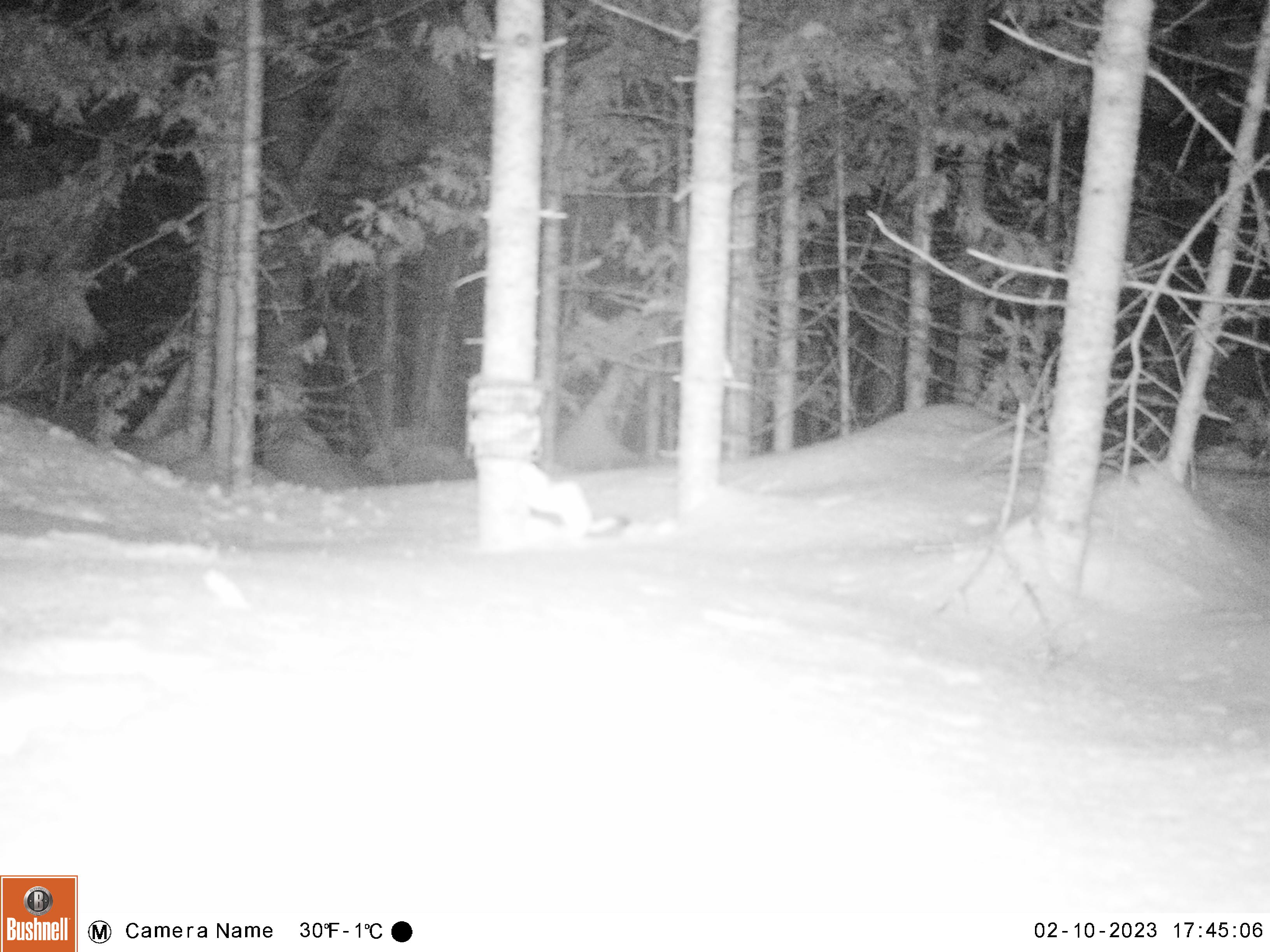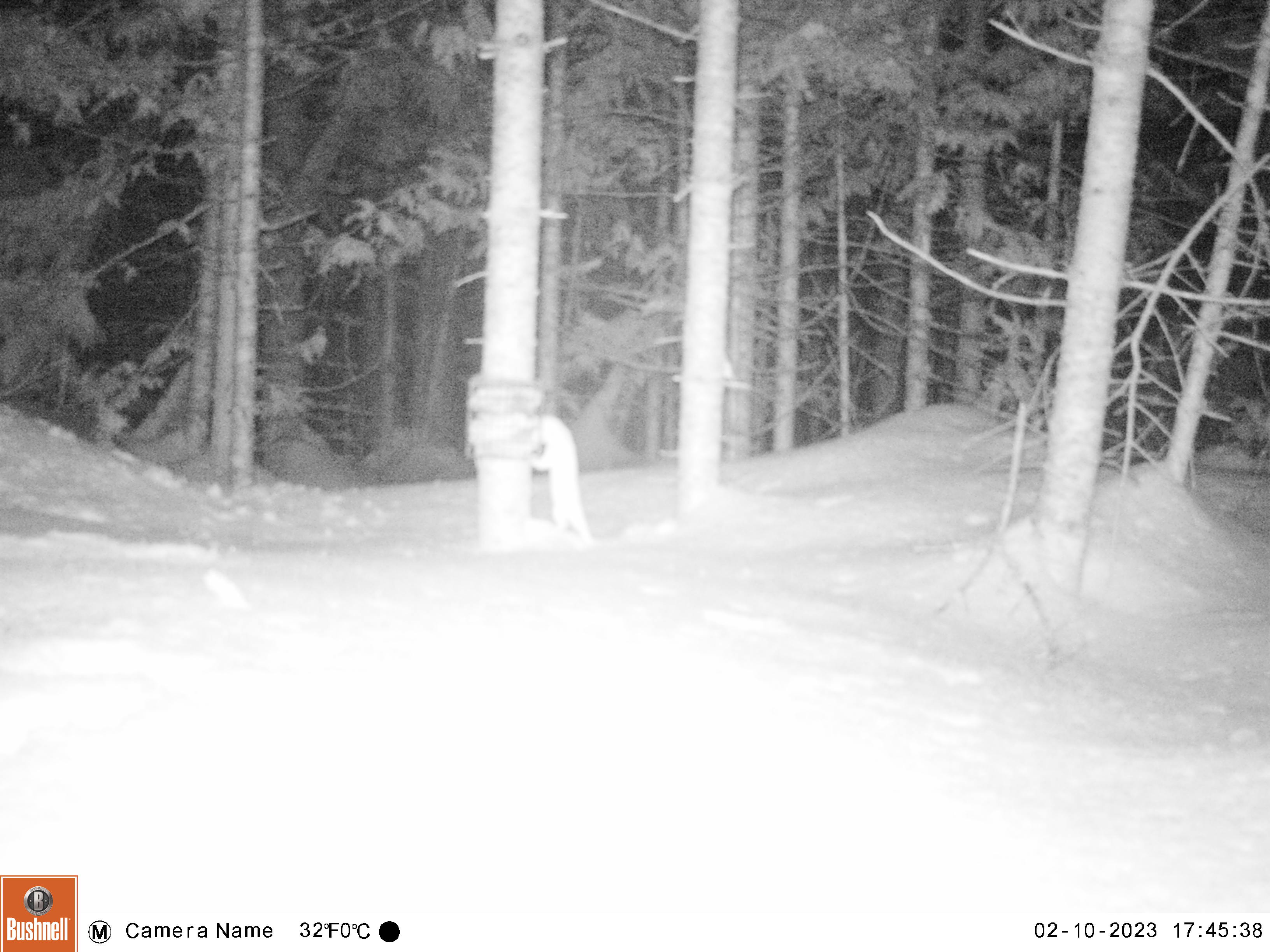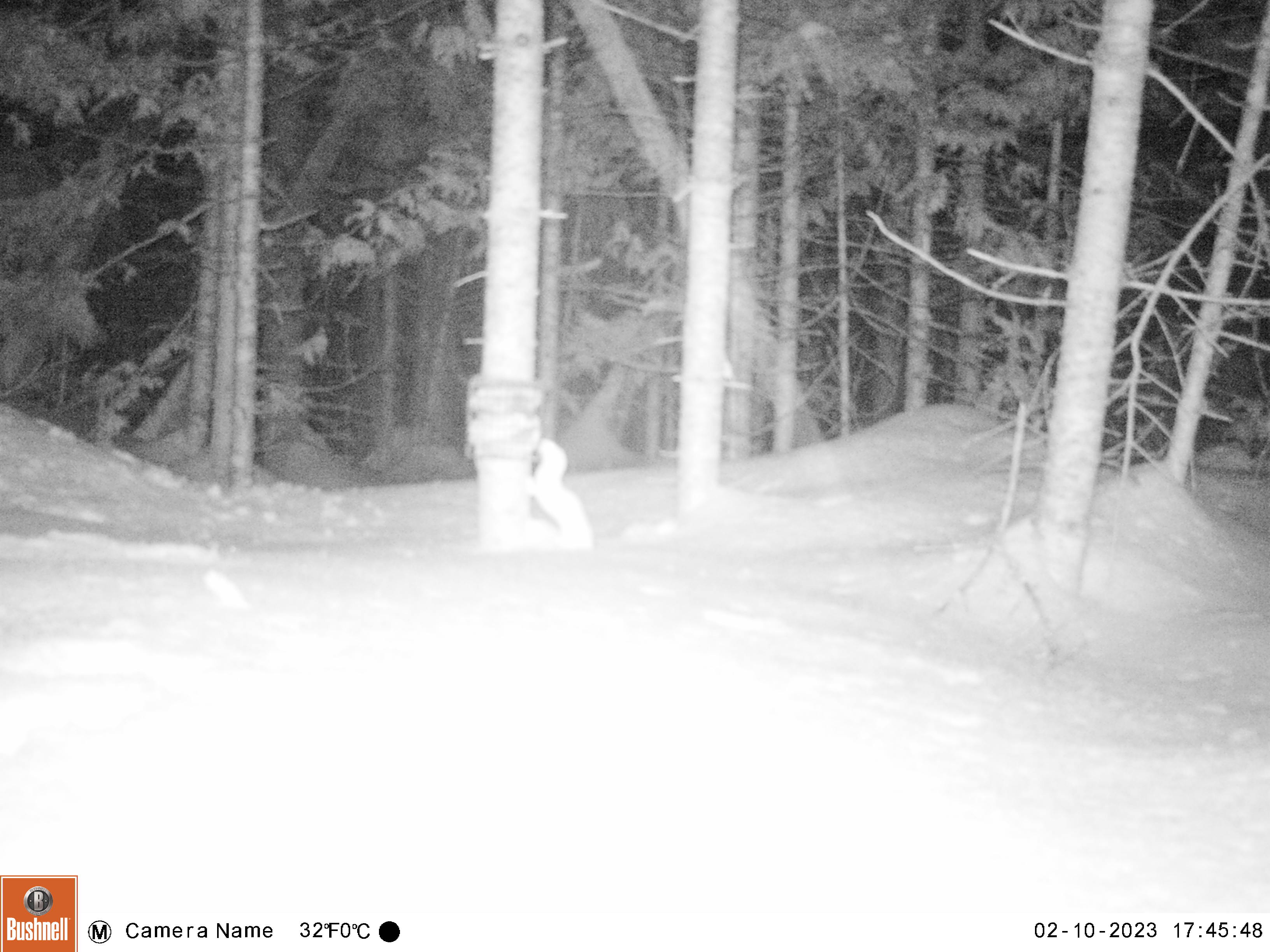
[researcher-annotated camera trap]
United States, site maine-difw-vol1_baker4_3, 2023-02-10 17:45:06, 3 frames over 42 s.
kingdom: Animalia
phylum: Chordata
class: Mammalia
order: Carnivora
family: Mustelidae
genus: Mustela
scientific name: Mustela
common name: weasel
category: weasel sp.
Weasel sp. (weasel) (Mustela).